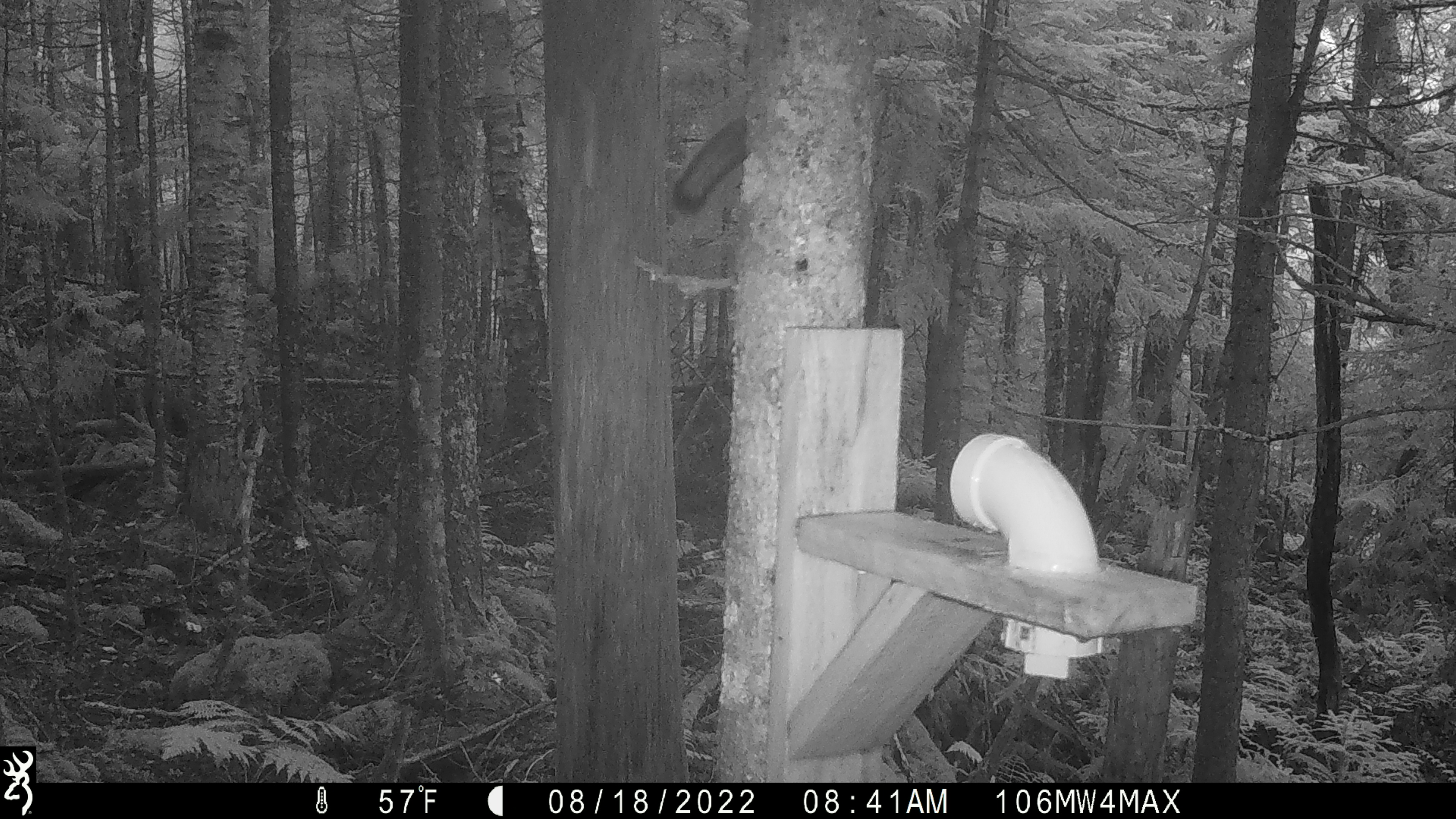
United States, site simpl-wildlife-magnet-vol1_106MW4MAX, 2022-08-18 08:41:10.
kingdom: Animalia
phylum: Chordata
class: Mammalia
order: Rodentia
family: Sciuridae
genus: Tamiasciurus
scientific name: Tamiasciurus hudsonicus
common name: red squirrel